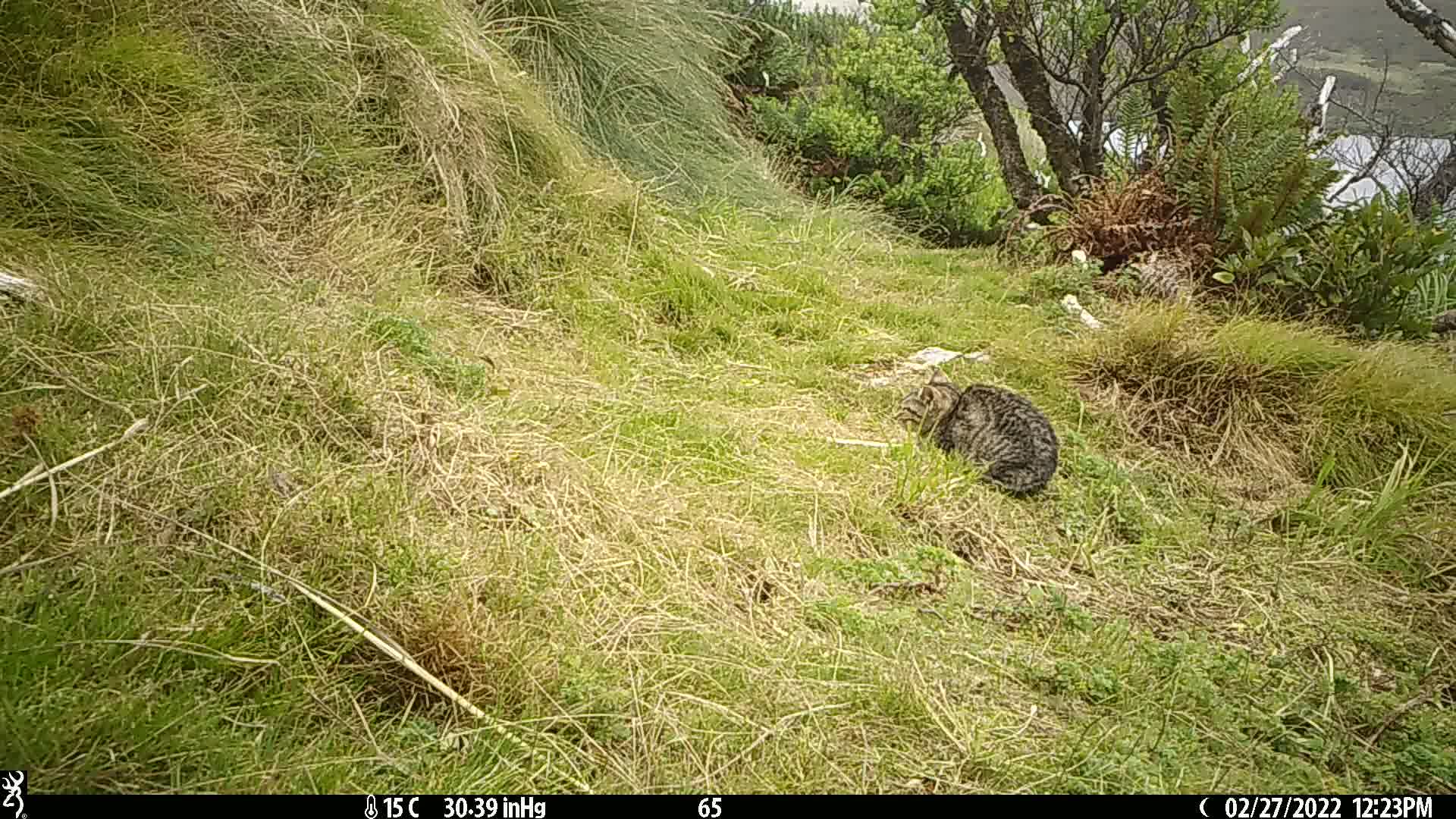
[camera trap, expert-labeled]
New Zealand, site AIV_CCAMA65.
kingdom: Animalia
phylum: Chordata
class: Mammalia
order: Carnivora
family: Felidae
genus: Felis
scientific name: Felis catus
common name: domestic cat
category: cat